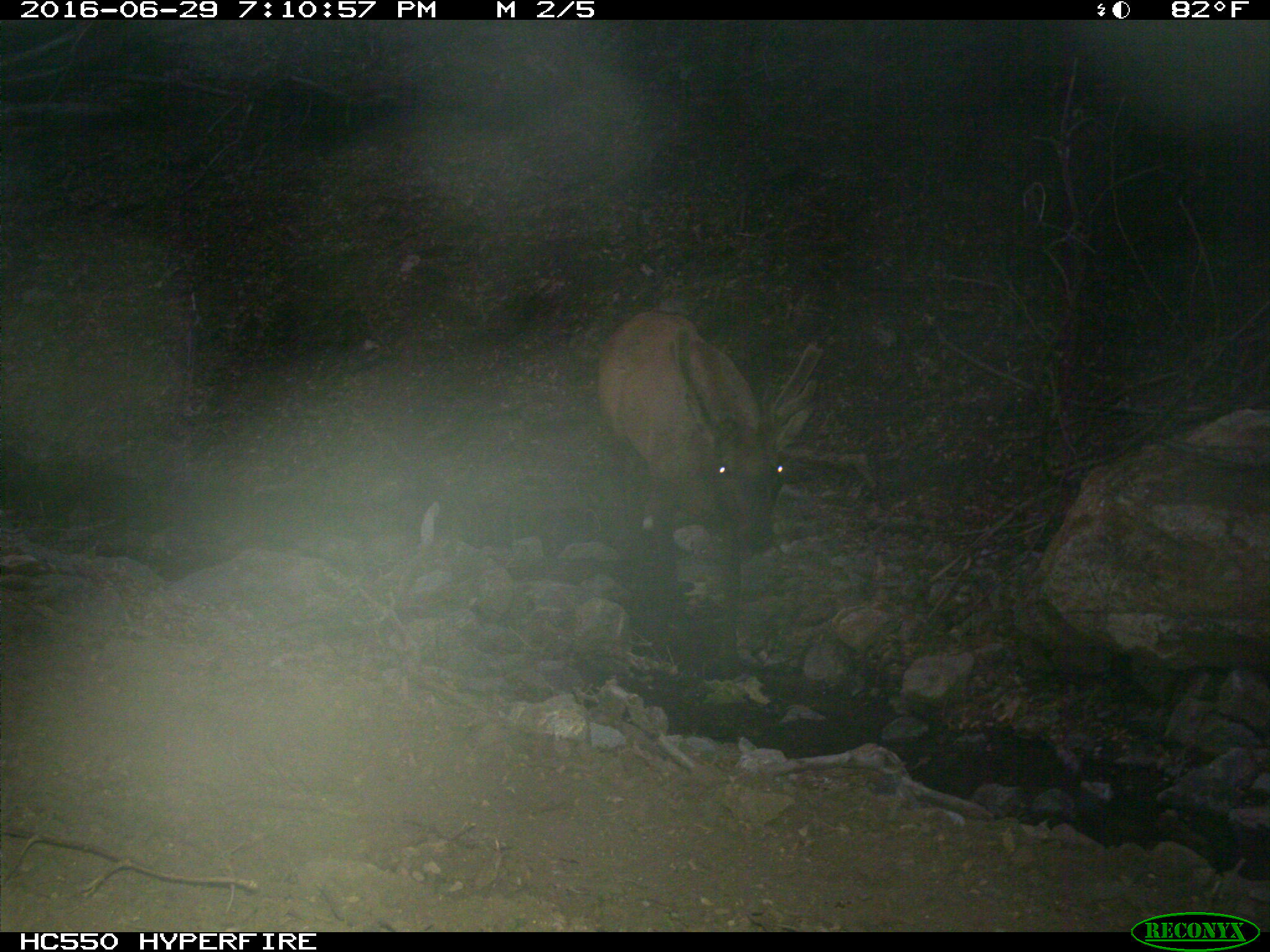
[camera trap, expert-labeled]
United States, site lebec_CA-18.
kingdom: Animalia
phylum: Chordata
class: Mammalia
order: Artiodactyla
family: Cervidae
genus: Cervus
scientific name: Cervus canadensis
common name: elk